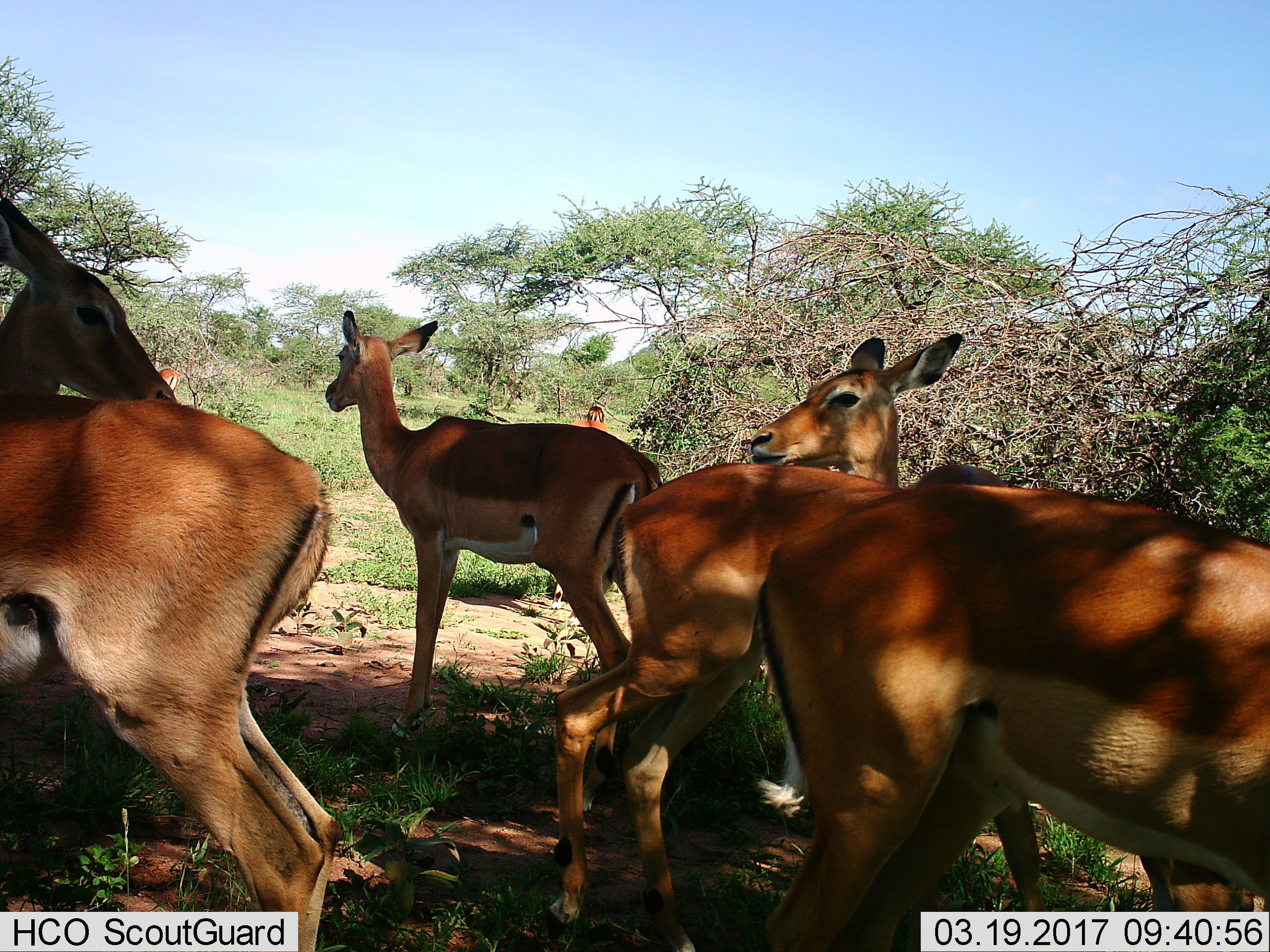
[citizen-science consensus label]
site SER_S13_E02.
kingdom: Animalia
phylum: Chordata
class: Mammalia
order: Artiodactyla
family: Bovidae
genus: Aepyceros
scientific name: Aepyceros melampus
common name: impala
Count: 8.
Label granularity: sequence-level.